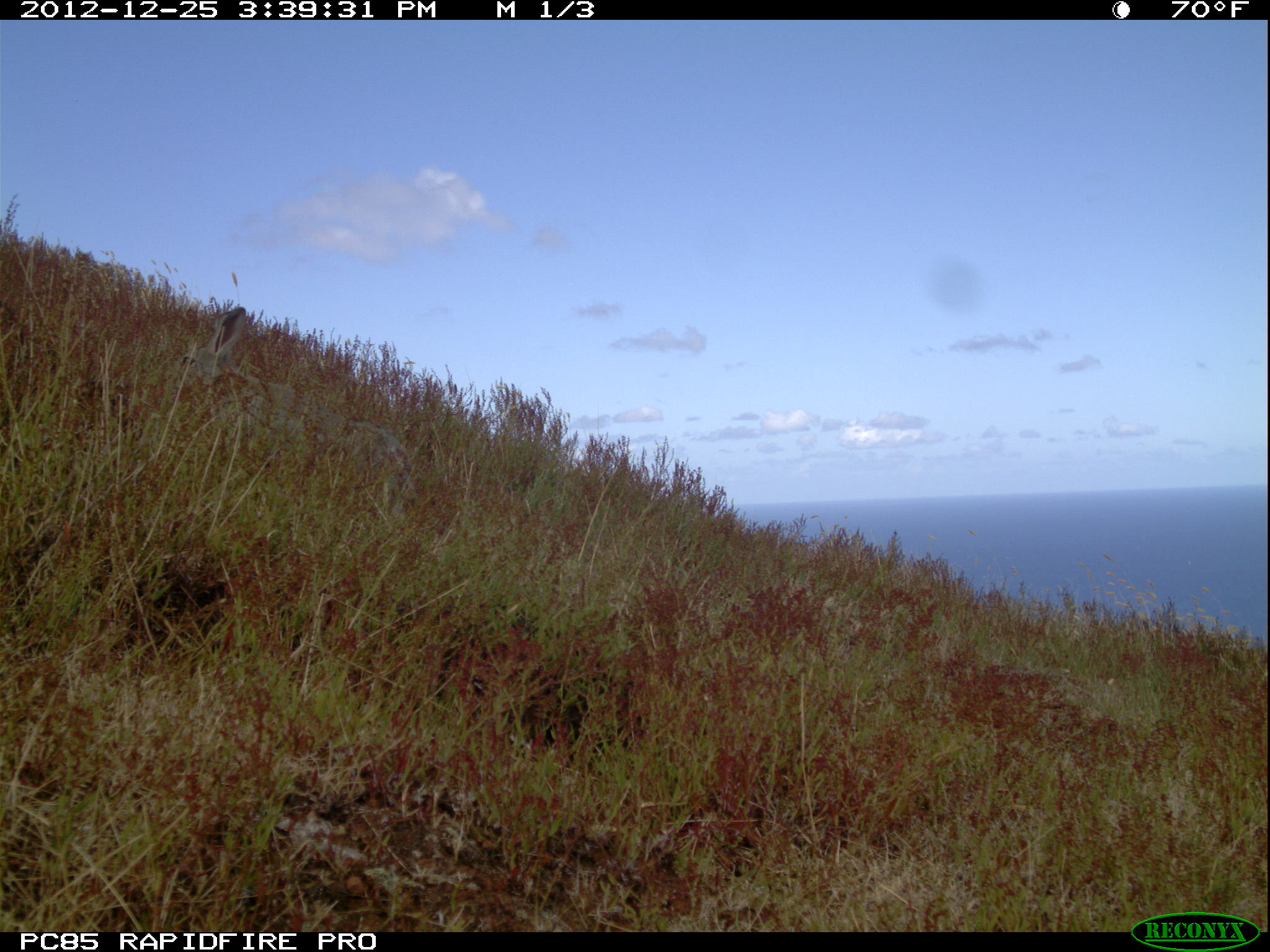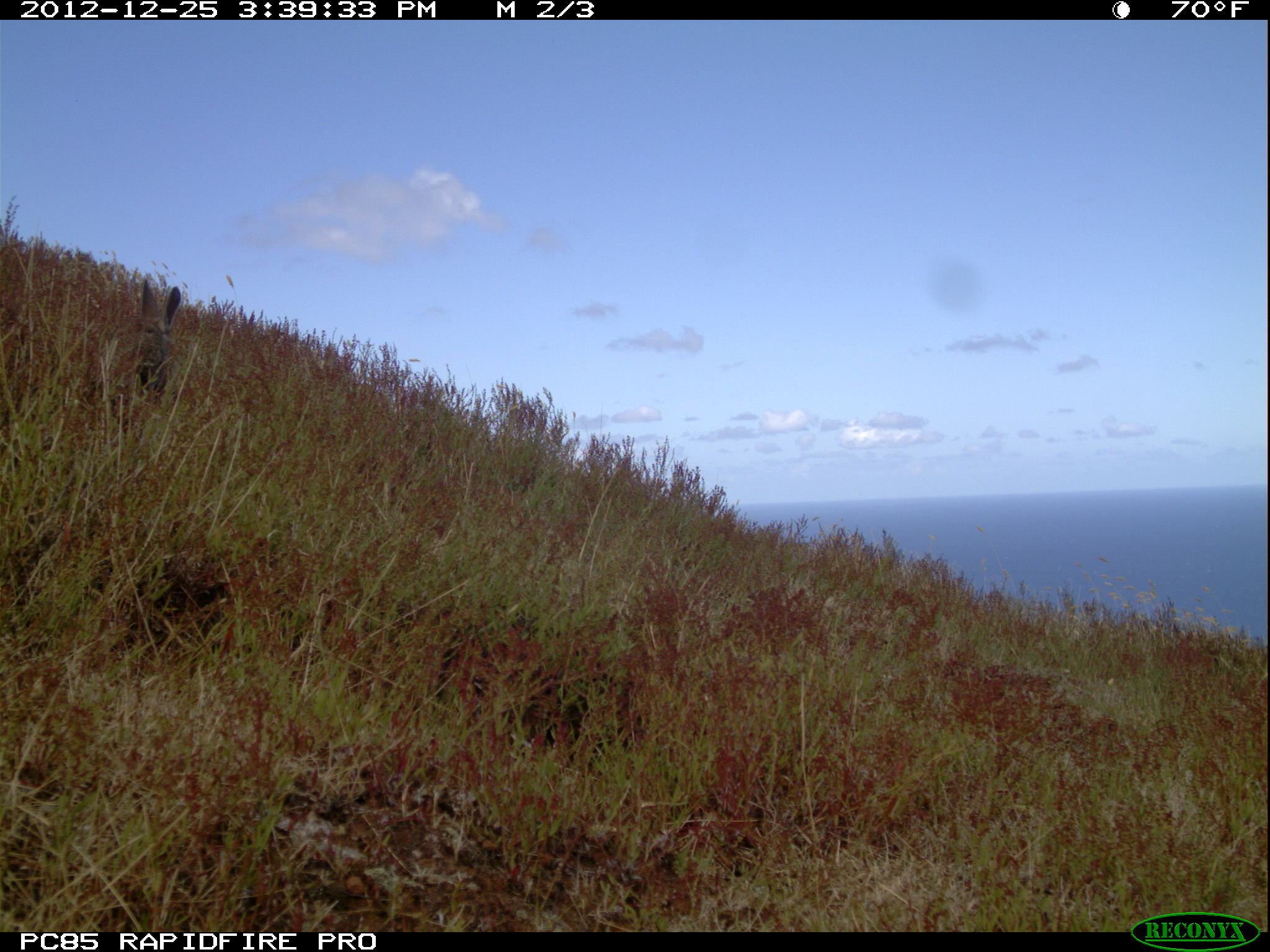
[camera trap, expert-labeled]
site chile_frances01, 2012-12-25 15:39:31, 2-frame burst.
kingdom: Animalia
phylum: Chordata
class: Mammalia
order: Lagomorpha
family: Leporidae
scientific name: Leporidae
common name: rabbits and hares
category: rabbit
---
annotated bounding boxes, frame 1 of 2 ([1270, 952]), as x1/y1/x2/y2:
rabbit: 161/301/425/513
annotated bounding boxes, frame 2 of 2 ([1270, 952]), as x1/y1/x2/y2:
rabbit: 71/277/201/418